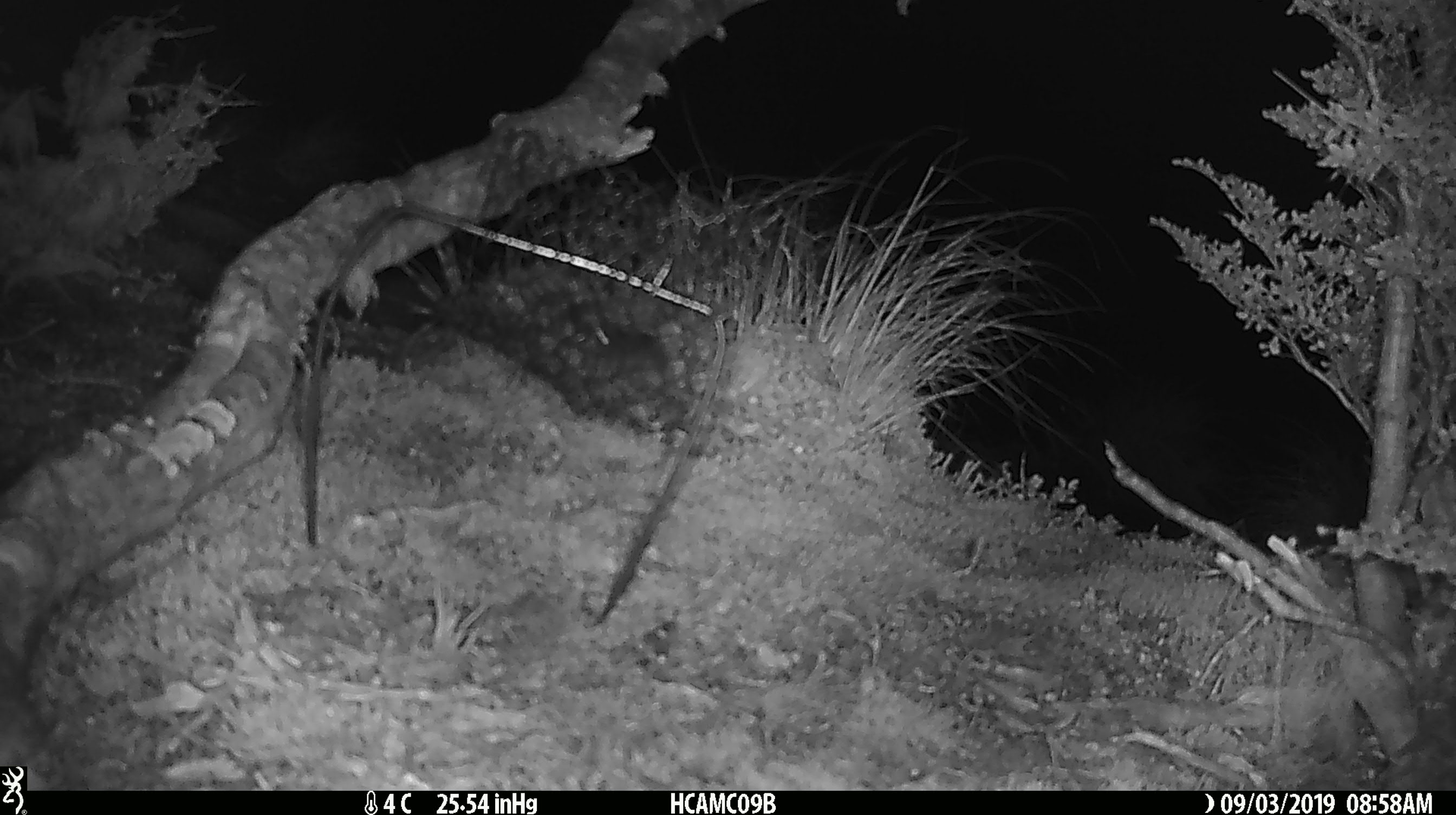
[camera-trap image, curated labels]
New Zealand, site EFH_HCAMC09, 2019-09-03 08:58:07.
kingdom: Animalia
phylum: Chordata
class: Mammalia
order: Rodentia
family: Muridae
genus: Mus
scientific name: Mus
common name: mouse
Mouse (Mus).